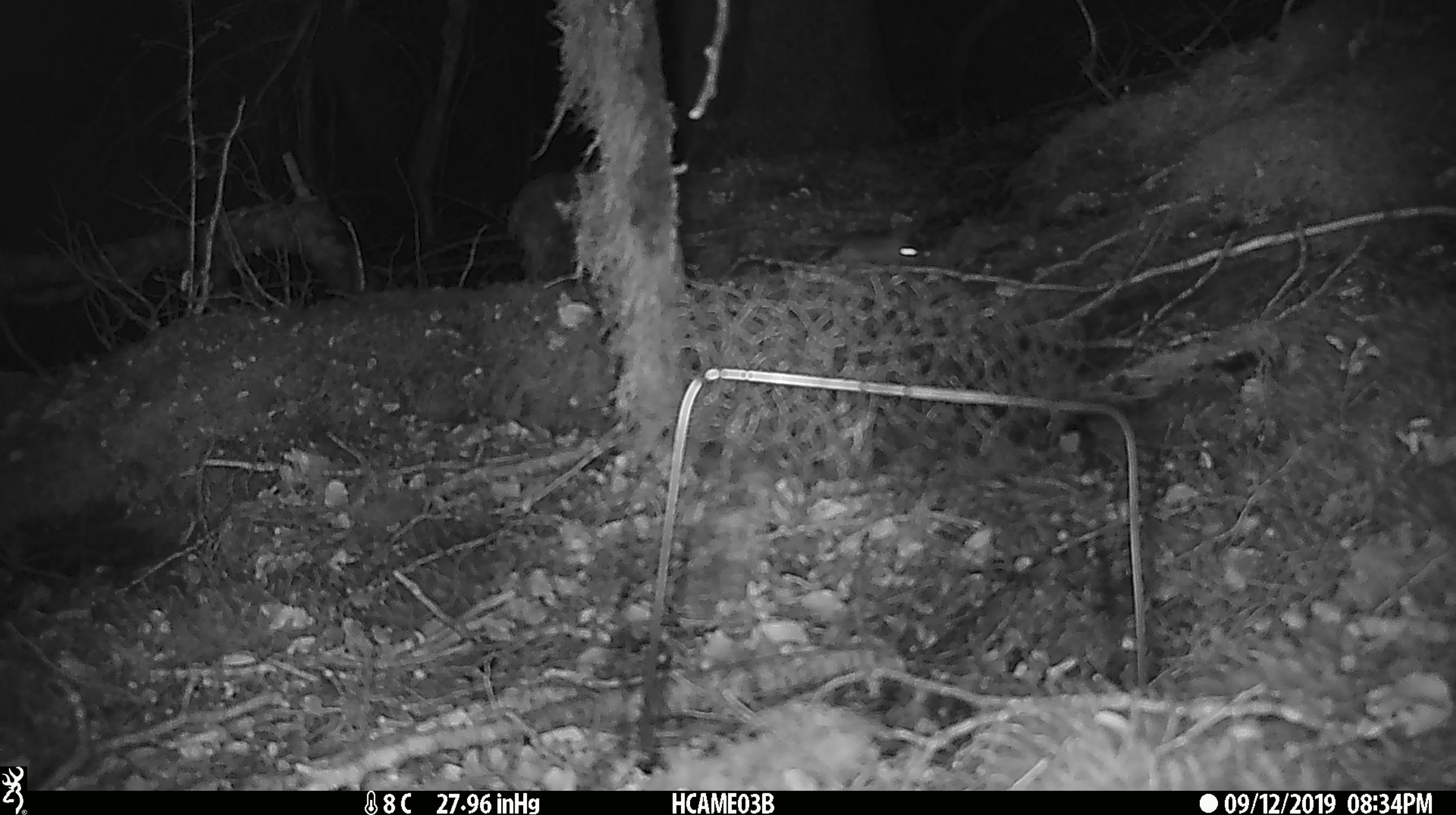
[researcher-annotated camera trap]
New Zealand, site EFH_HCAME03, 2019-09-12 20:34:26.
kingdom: Animalia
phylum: Chordata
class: Mammalia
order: Rodentia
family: Muridae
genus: Mus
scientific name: Mus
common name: mouse